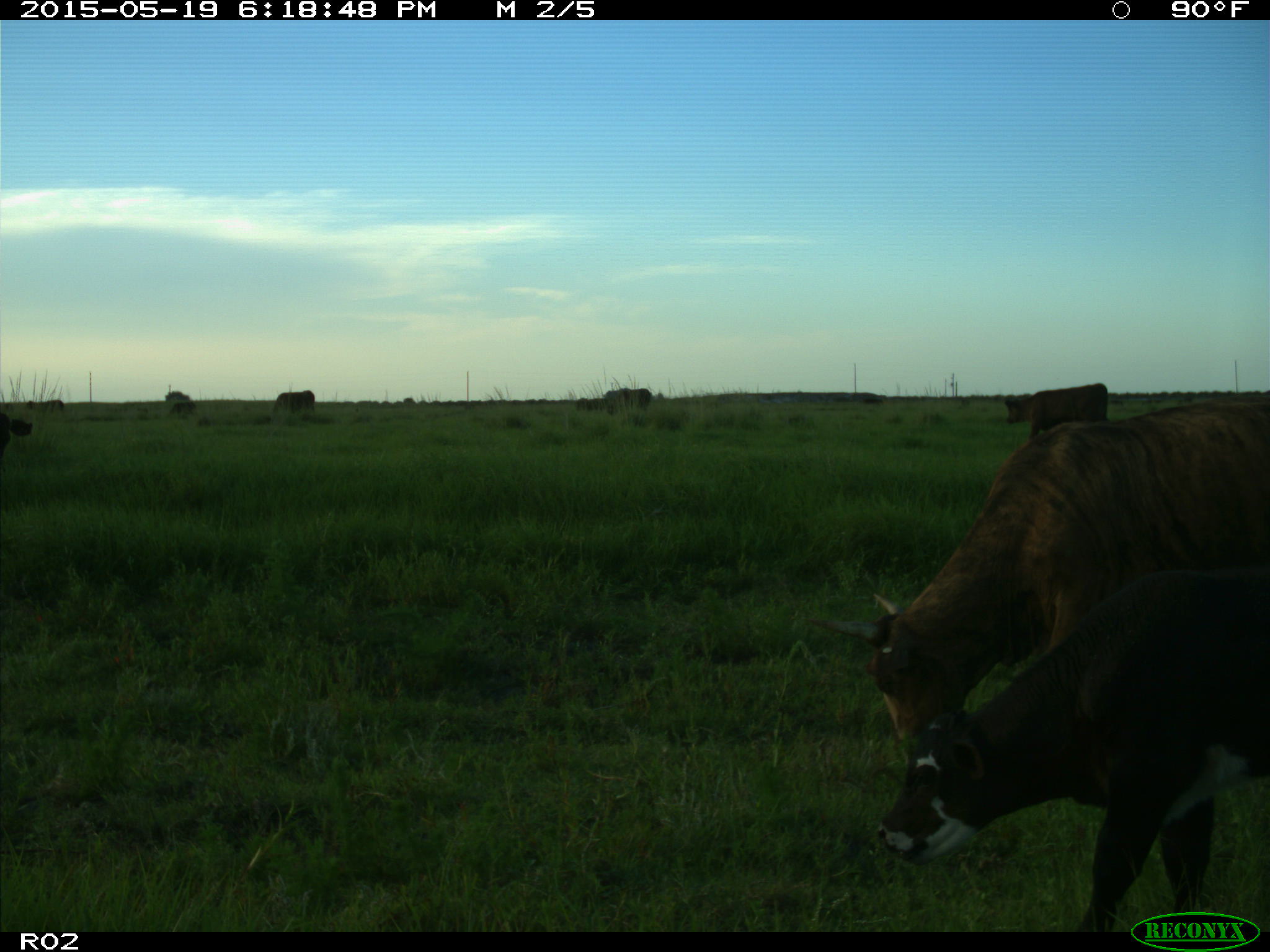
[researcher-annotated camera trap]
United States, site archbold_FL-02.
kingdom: Animalia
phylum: Chordata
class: Mammalia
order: Artiodactyla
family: Bovidae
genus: Bos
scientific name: Bos taurus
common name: domestic cow